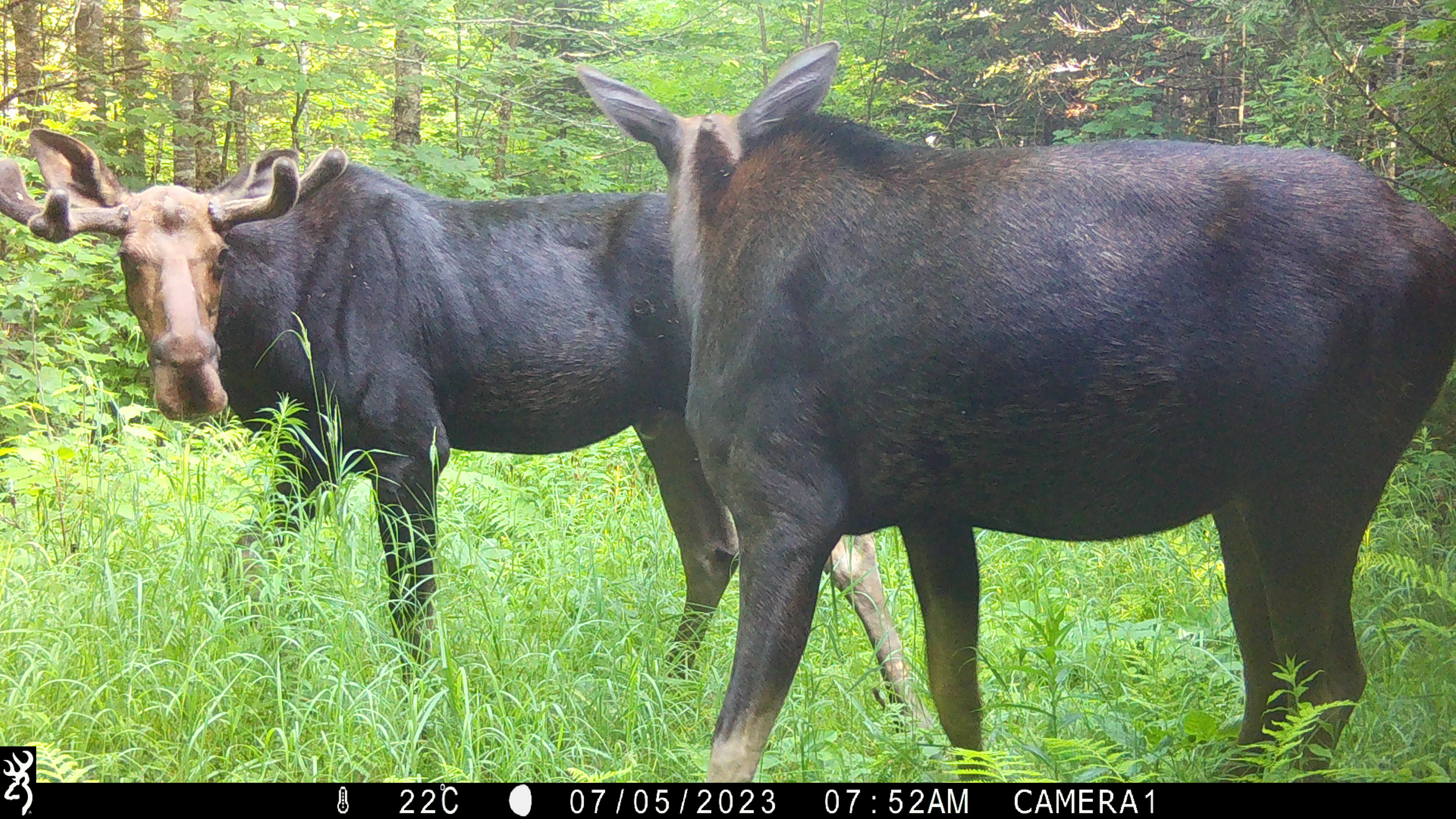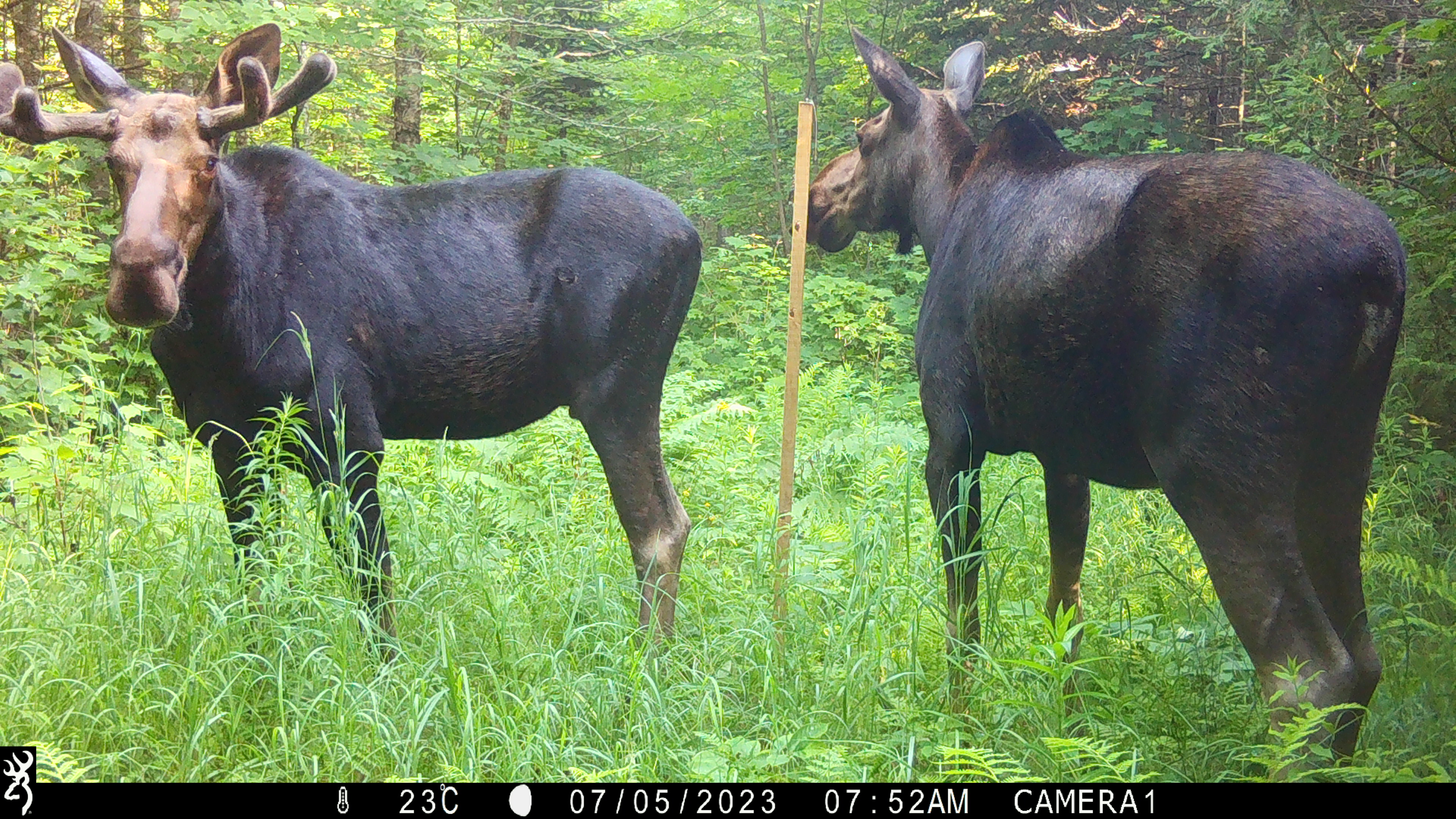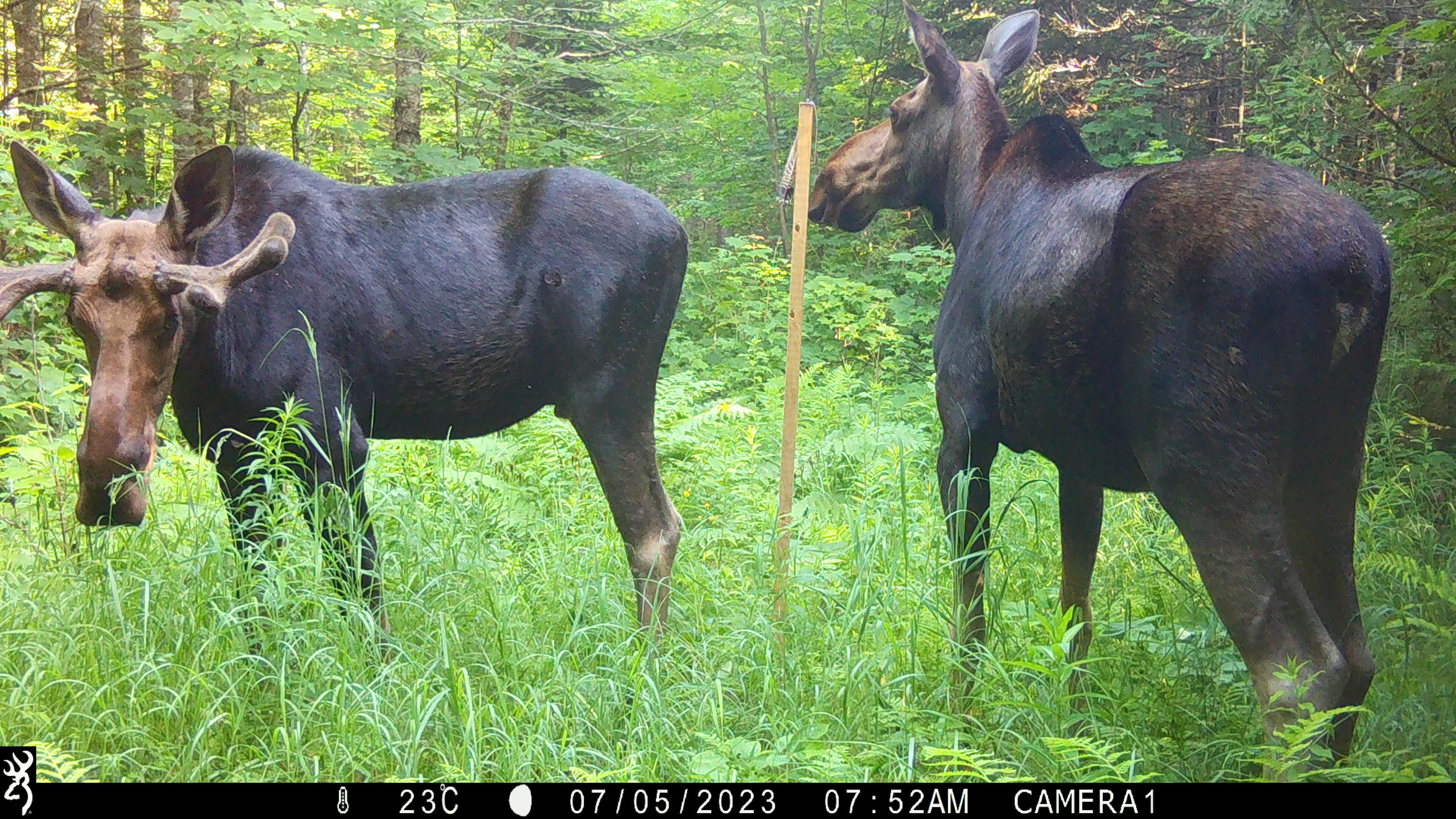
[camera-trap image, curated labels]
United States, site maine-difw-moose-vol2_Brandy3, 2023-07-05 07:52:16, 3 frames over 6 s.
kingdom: Animalia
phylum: Chordata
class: Mammalia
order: Artiodactyla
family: Cervidae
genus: Alces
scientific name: Alces alces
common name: moose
Moose (Alces alces).